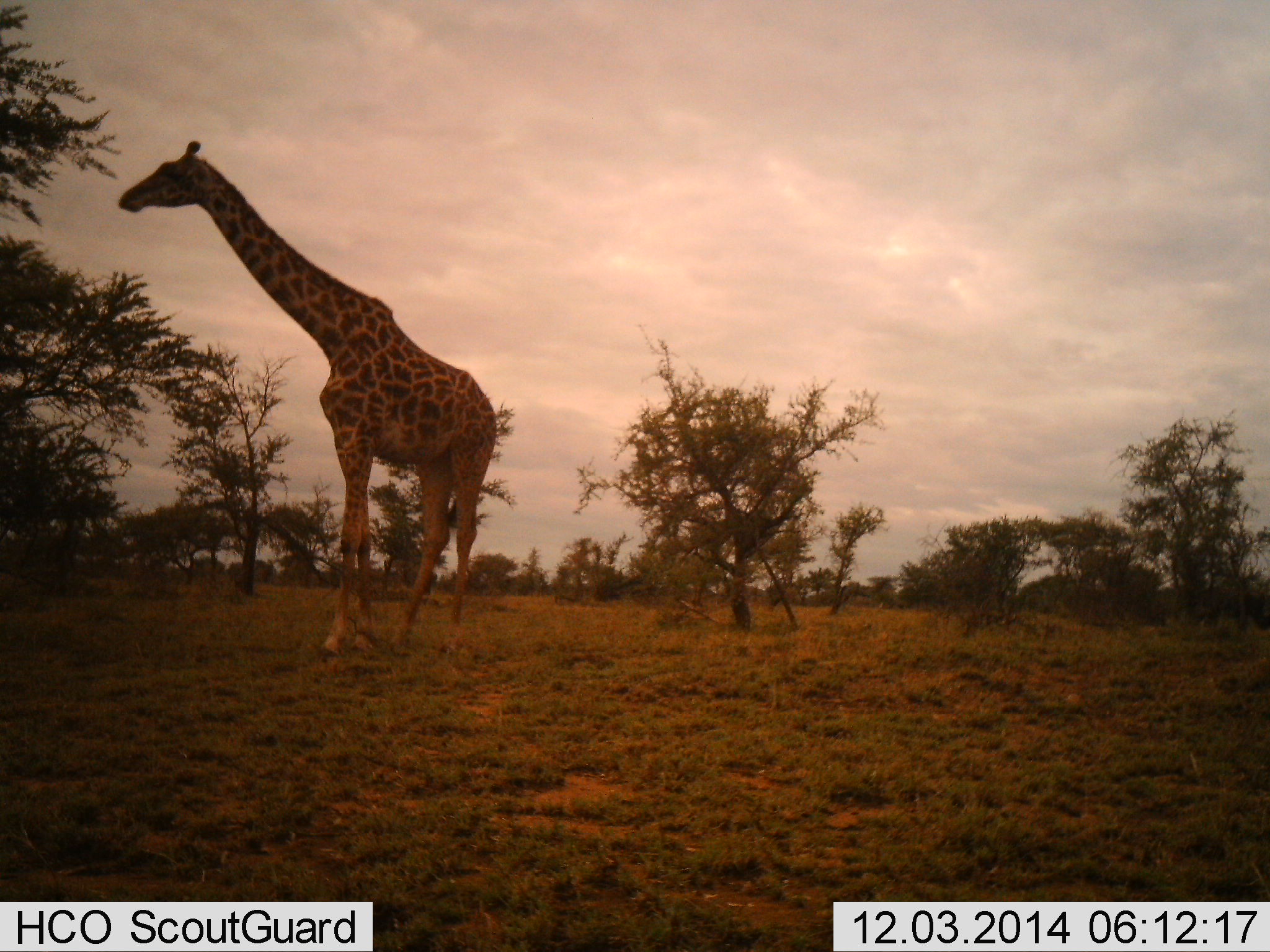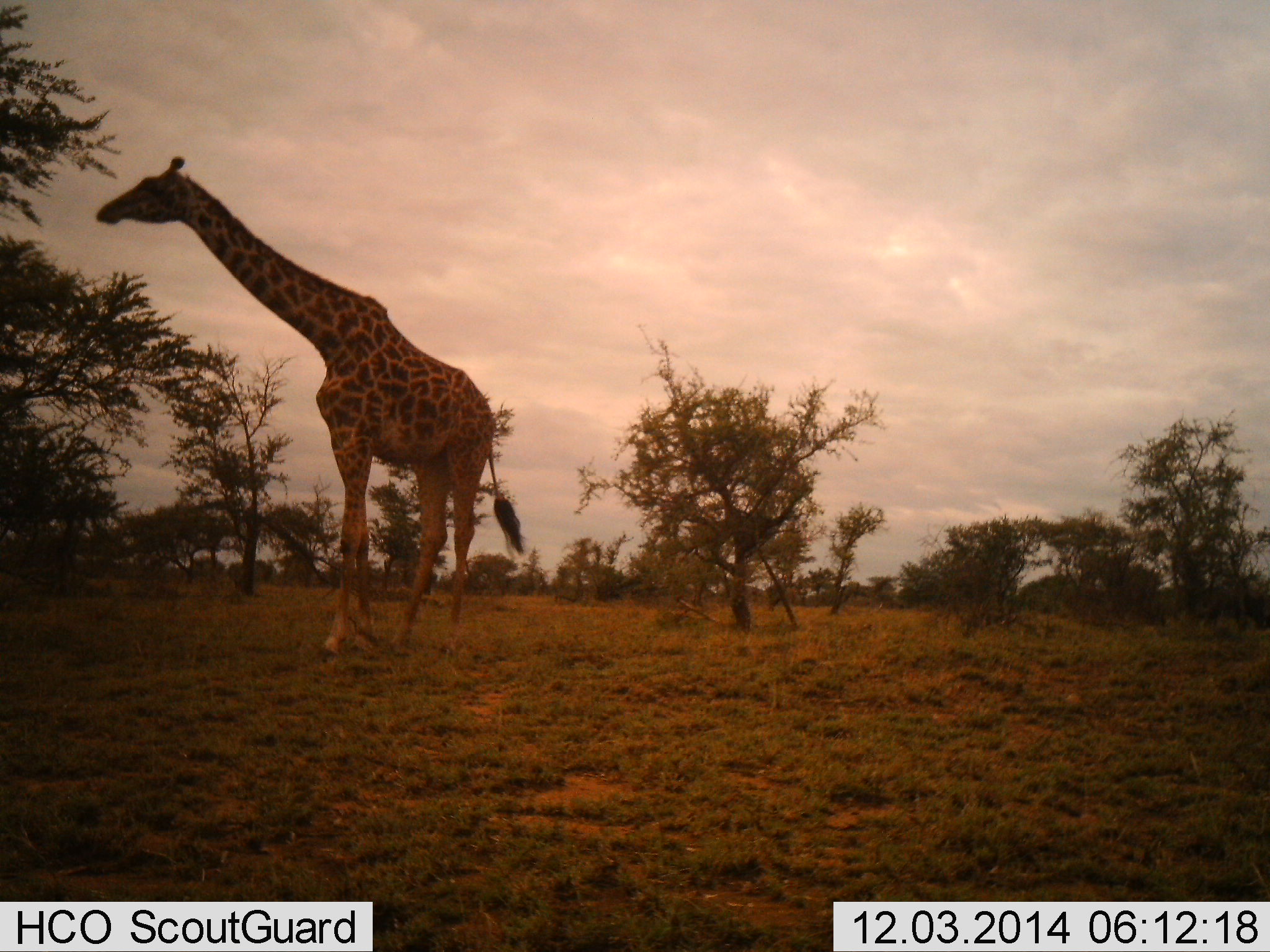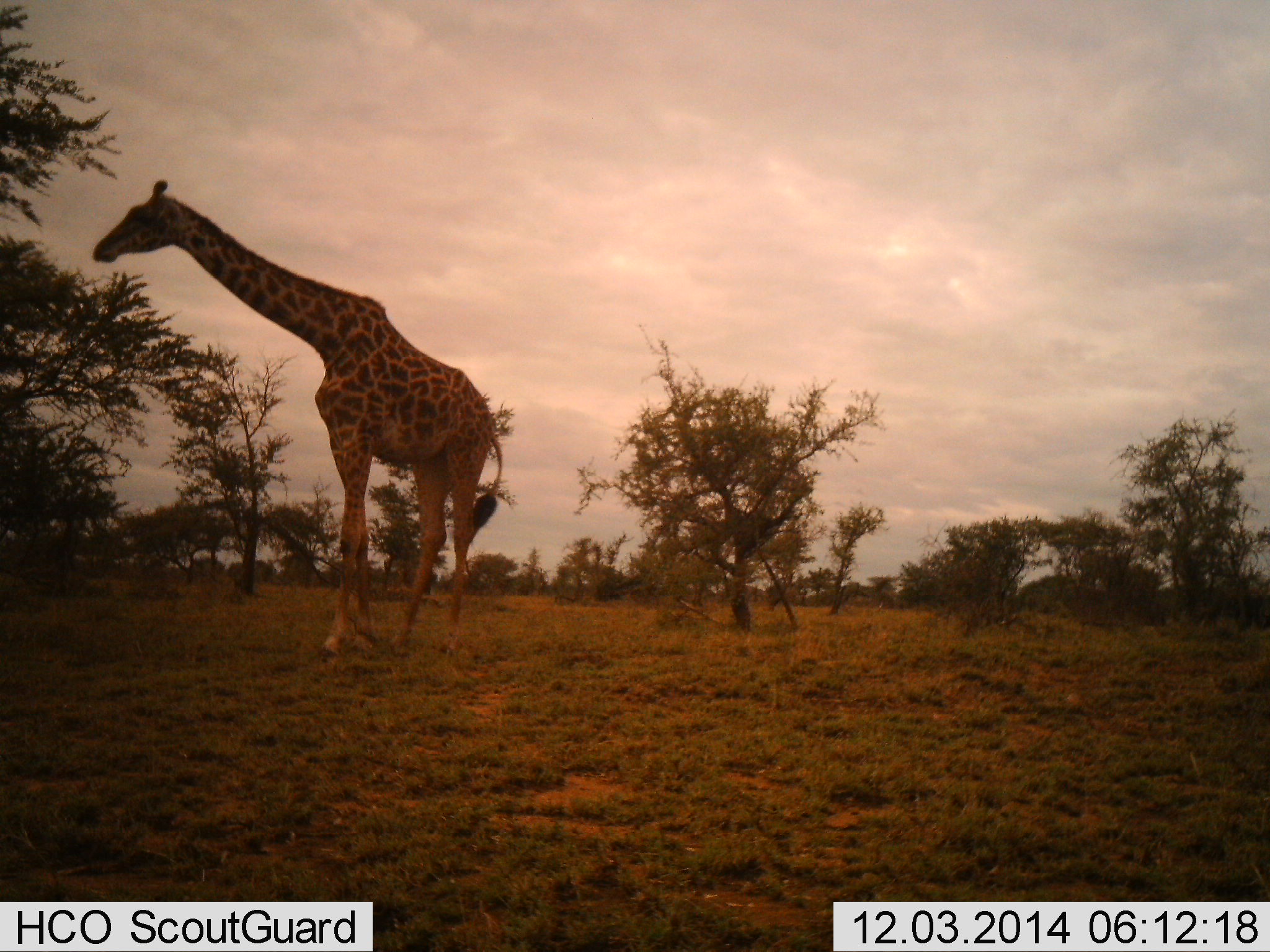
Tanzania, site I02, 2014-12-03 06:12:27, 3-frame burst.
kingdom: Animalia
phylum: Chordata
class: Mammalia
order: Artiodactyla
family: Giraffidae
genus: Giraffa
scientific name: Giraffa camelopardalis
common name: giraffe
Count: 1.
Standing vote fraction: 80%.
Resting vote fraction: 0%.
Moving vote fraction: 20%.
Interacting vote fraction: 0%.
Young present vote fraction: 0%.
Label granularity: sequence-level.